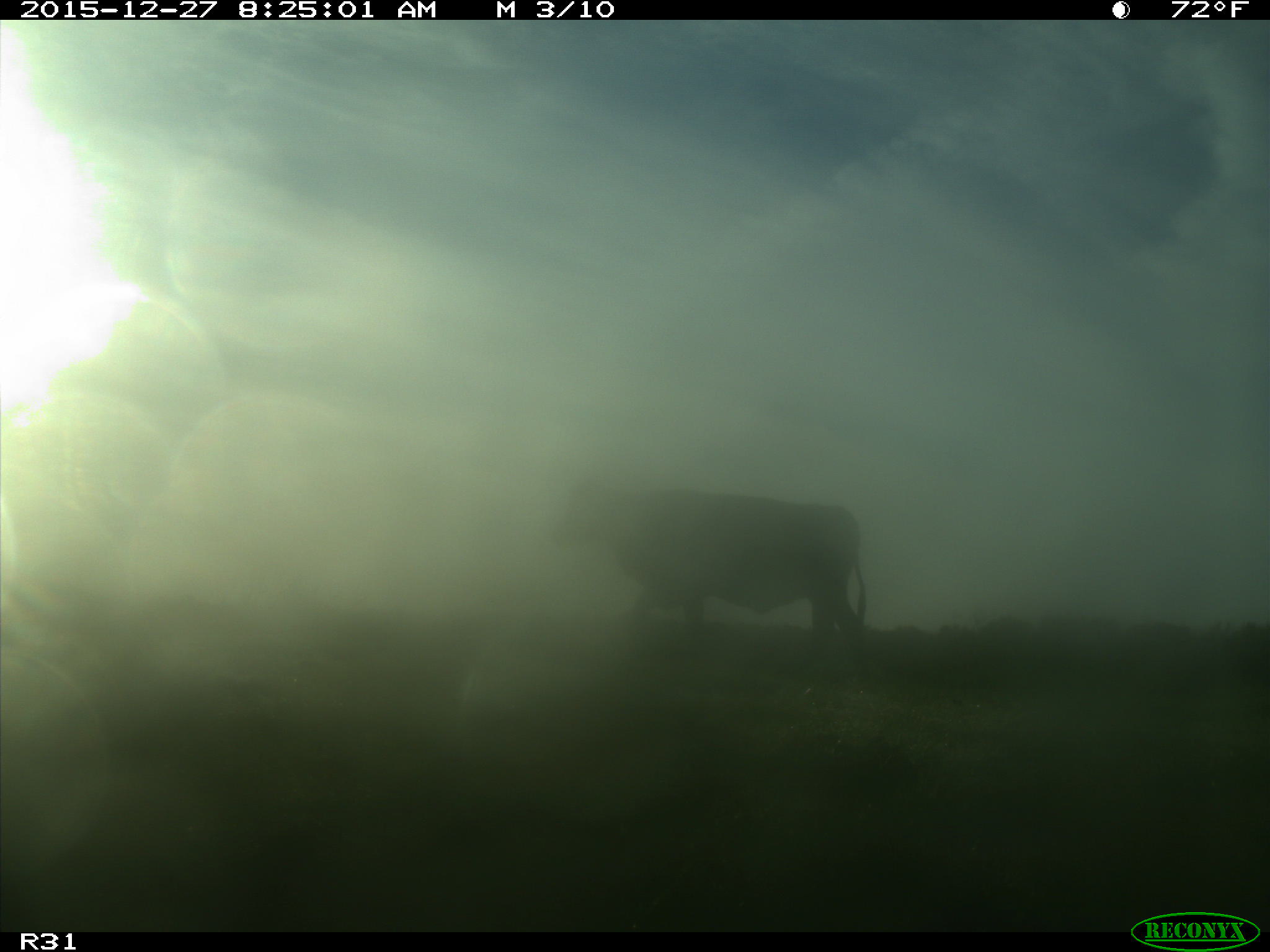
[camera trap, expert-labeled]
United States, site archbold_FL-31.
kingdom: Animalia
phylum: Chordata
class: Mammalia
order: Artiodactyla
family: Bovidae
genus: Bos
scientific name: Bos taurus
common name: domestic cow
Bos taurus (domestic cow).